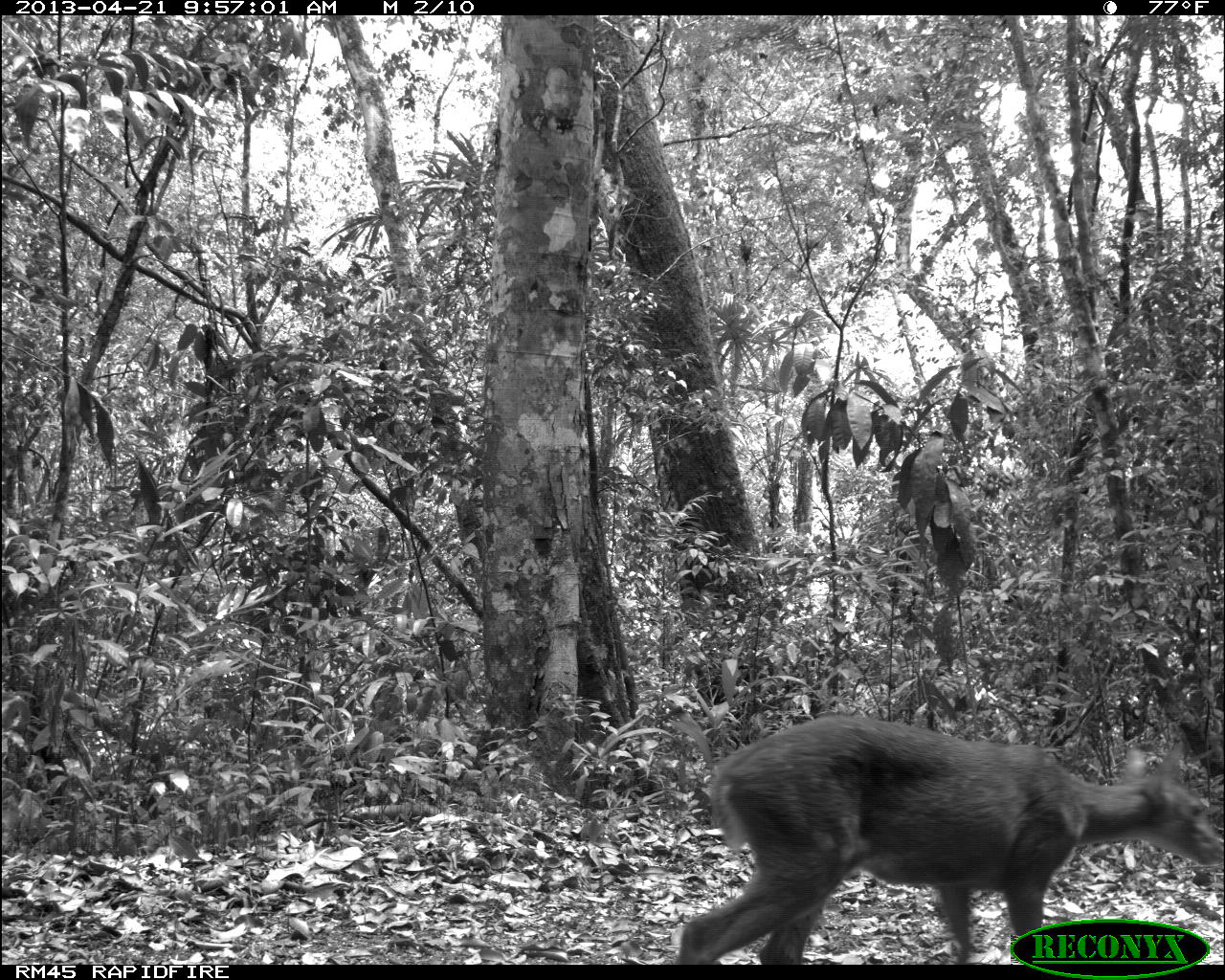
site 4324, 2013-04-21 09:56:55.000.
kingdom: Animalia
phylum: Chordata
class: Mammalia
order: Artiodactyla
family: Cervidae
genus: Mazama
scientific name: Mazama temama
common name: central american red brocket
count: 1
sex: female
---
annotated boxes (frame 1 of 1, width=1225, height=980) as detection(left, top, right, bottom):
mazama temama: detection(672, 714, 1223, 965)